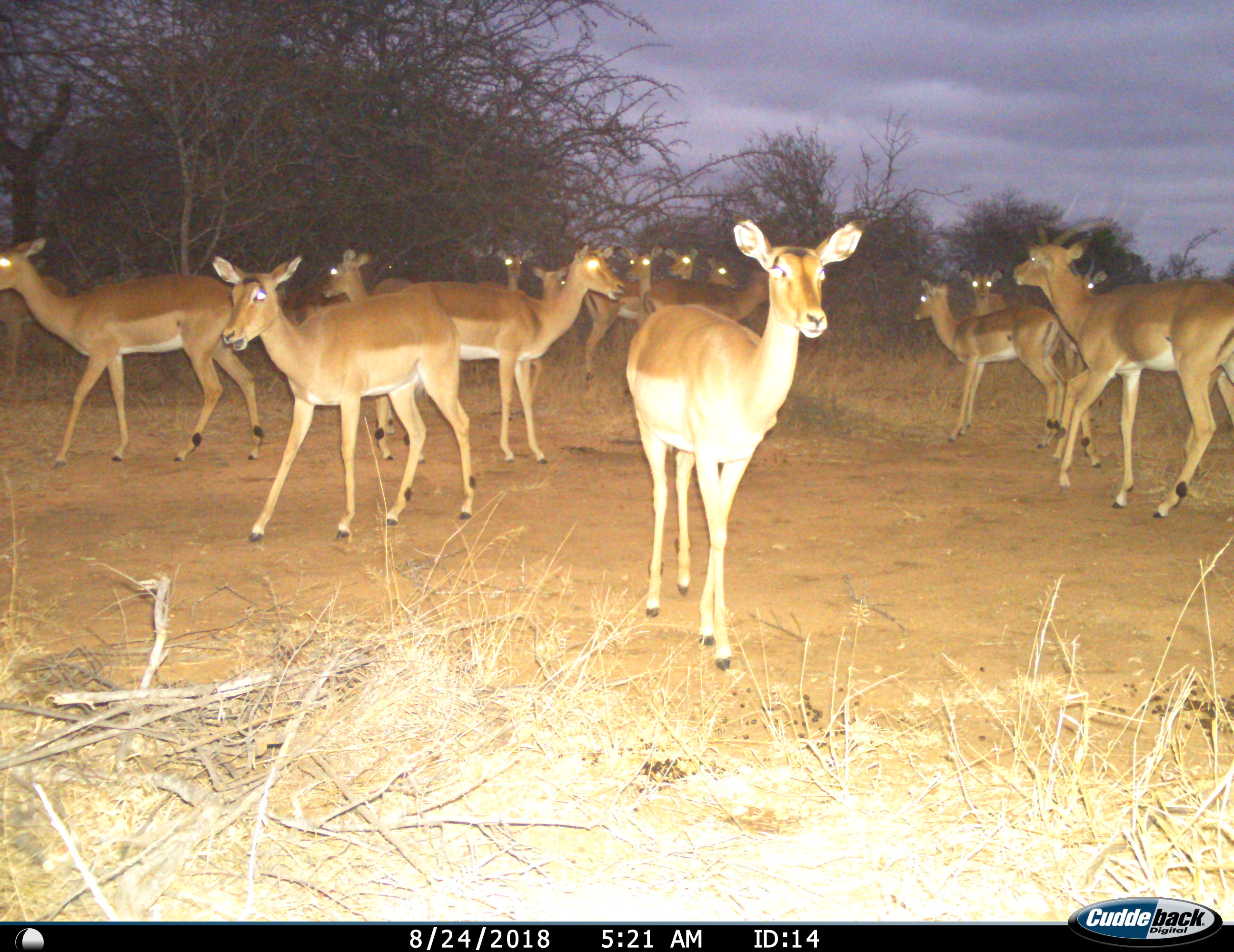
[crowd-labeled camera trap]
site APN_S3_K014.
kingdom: Animalia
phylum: Chordata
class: Mammalia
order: Artiodactyla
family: Bovidae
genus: Aepyceros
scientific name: Aepyceros melampus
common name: impala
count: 11-50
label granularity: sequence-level